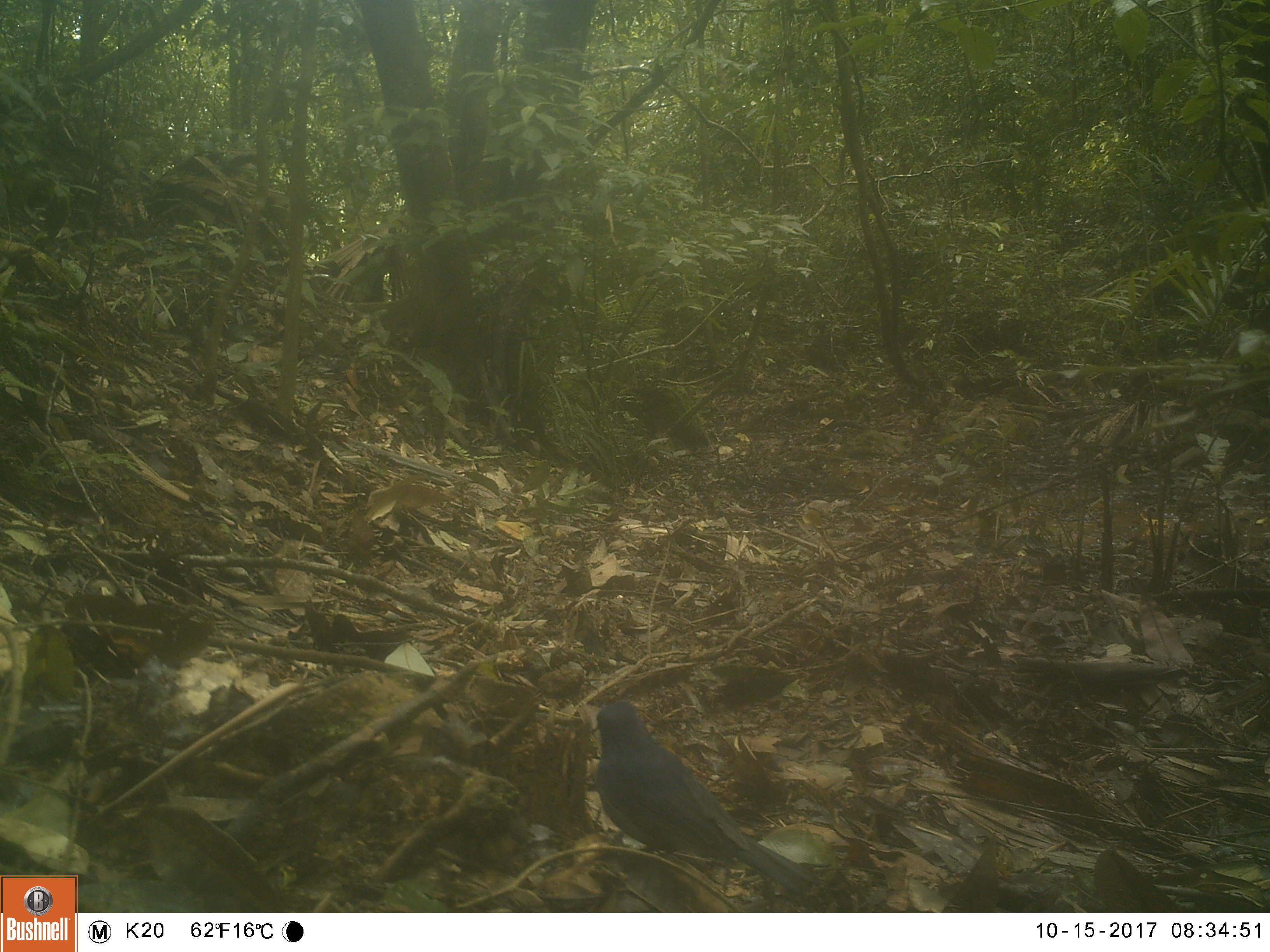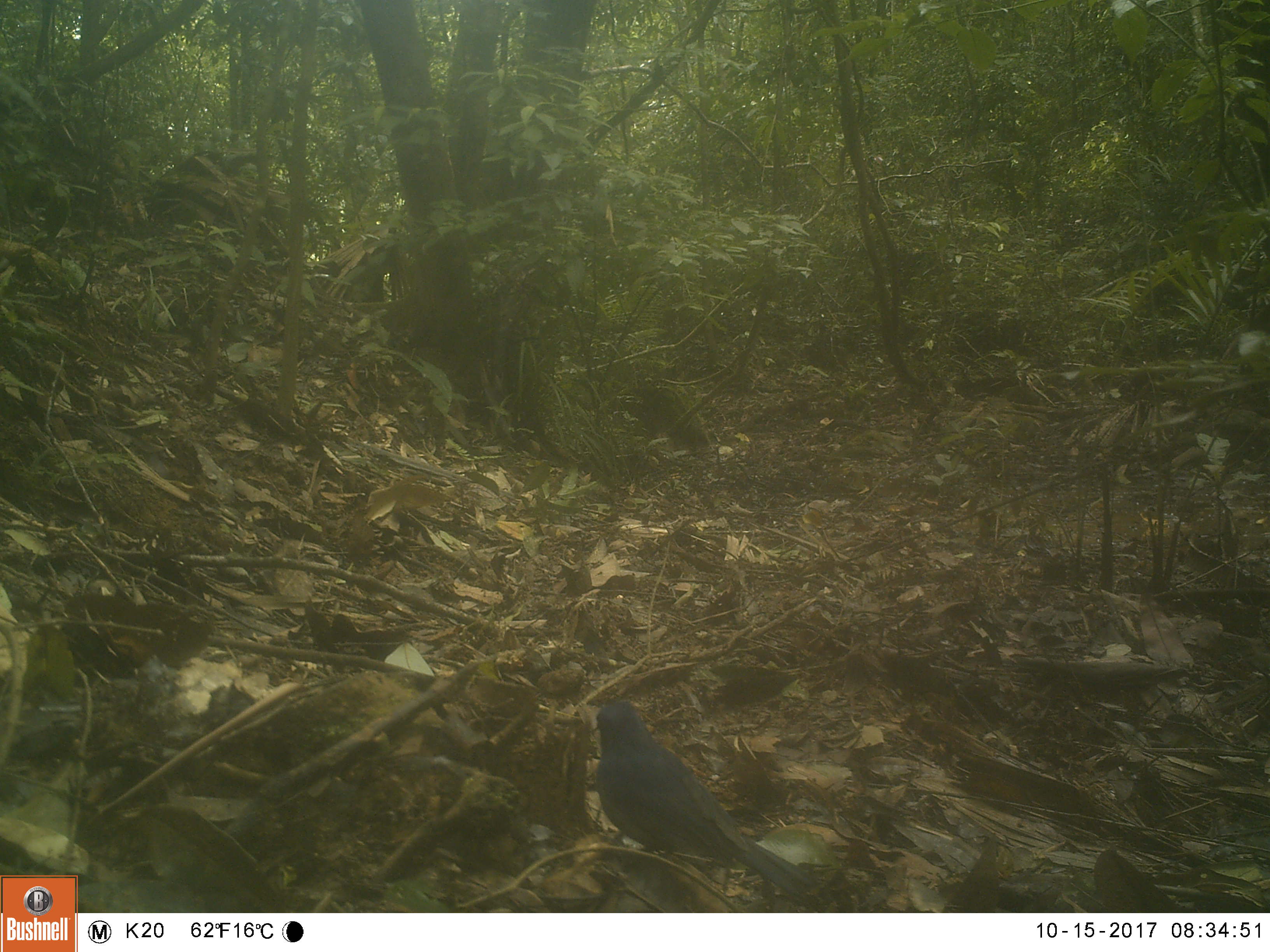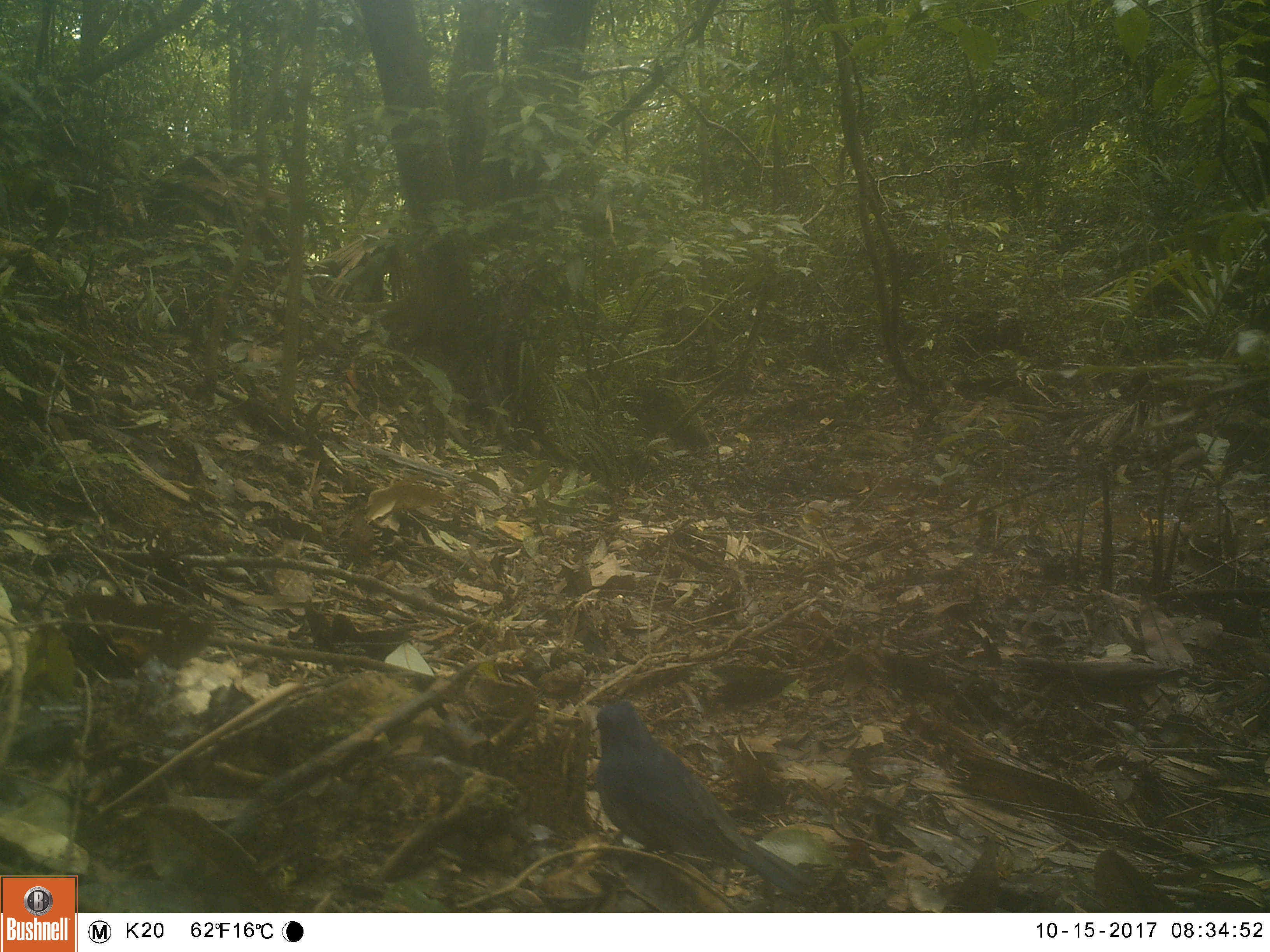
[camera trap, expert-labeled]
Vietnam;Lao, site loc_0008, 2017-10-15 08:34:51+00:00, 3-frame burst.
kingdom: Animalia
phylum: Chordata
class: Aves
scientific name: Aves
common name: bird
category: unidentified bird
Unidentified bird (bird) (Aves). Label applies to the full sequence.